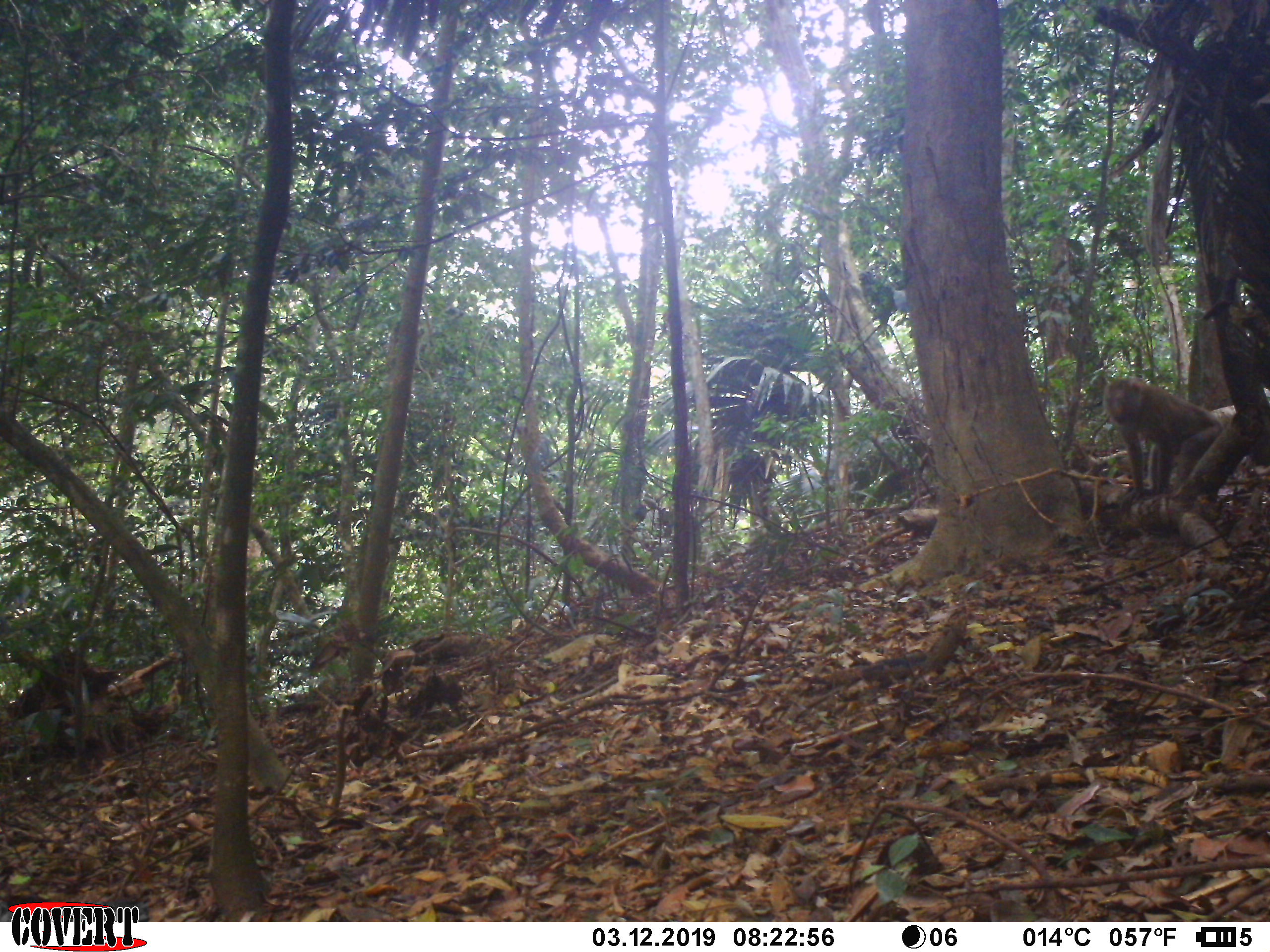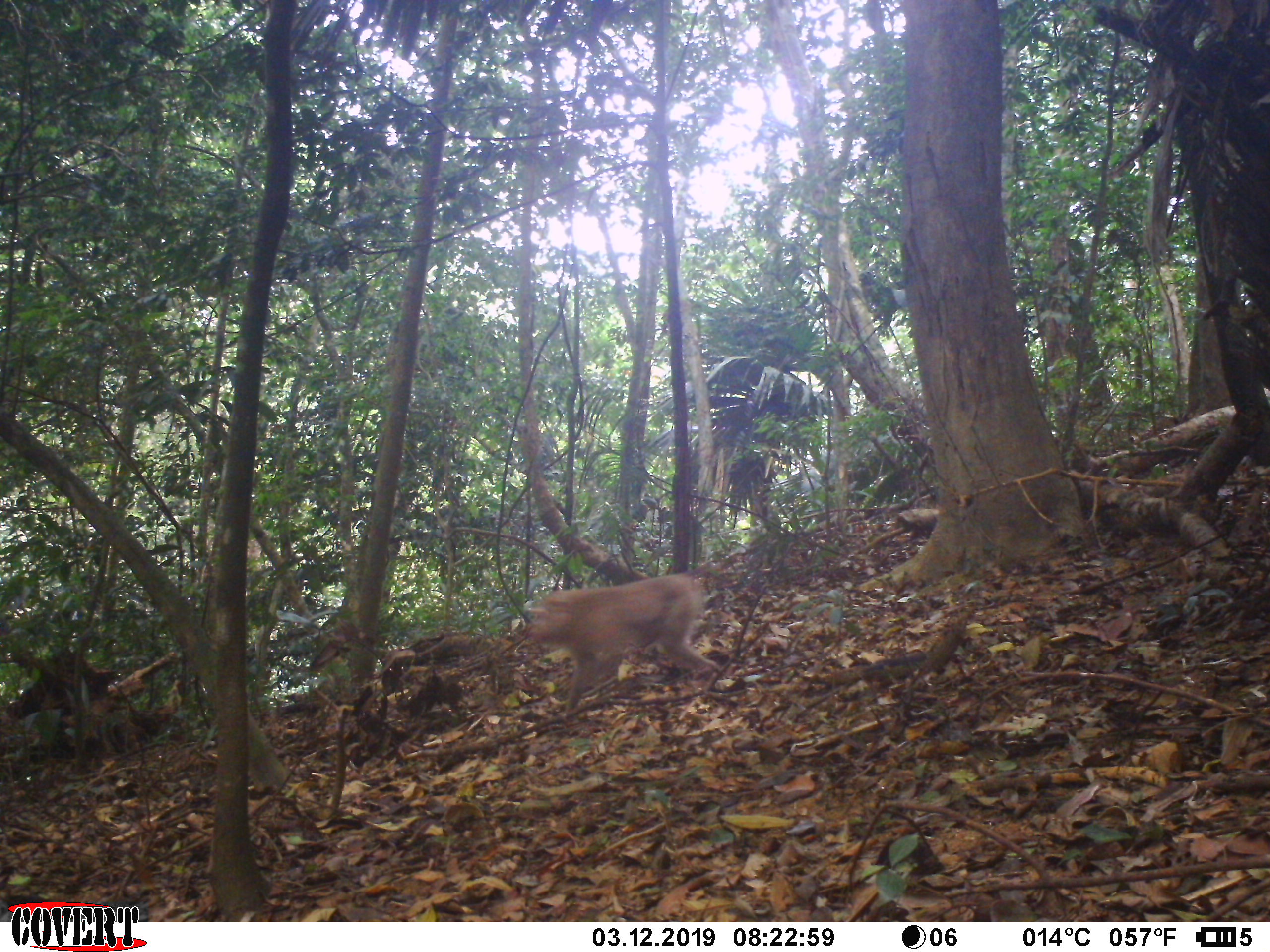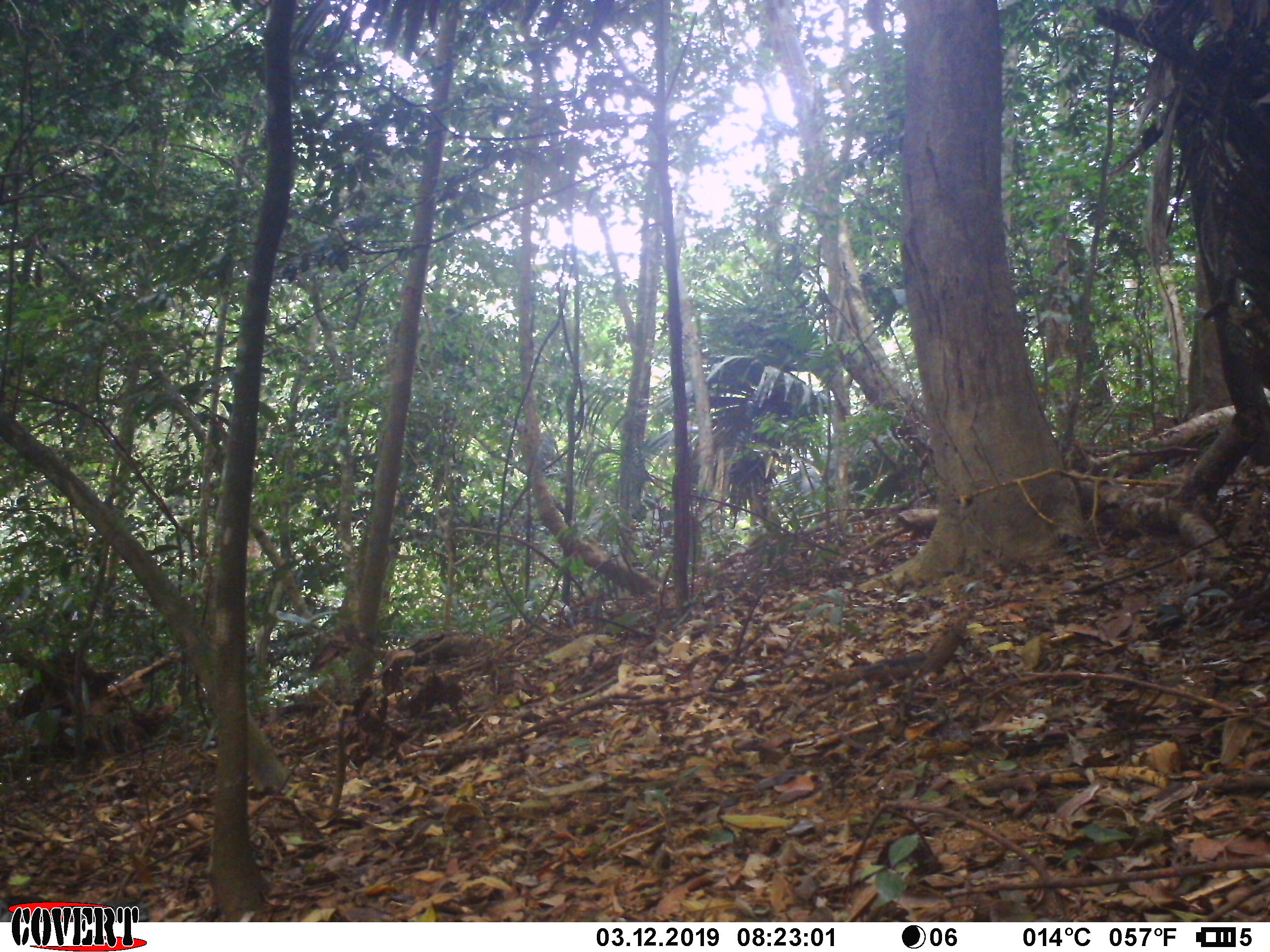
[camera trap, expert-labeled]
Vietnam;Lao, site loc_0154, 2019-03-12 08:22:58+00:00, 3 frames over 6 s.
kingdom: Animalia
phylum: Chordata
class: Mammalia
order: Primates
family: Cercopithecidae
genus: Macaca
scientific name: Macaca nemestrina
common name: pig-tailed macaque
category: pig tailed macaque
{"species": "pig tailed macaque (pig-tailed macaque) (Macaca nemestrina)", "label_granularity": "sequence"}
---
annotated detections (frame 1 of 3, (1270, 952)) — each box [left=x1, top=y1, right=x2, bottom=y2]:
pig tailed macaque: [left=1102, top=376, right=1225, bottom=509]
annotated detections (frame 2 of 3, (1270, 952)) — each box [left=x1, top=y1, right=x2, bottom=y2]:
pig tailed macaque: [left=526, top=571, right=723, bottom=712]